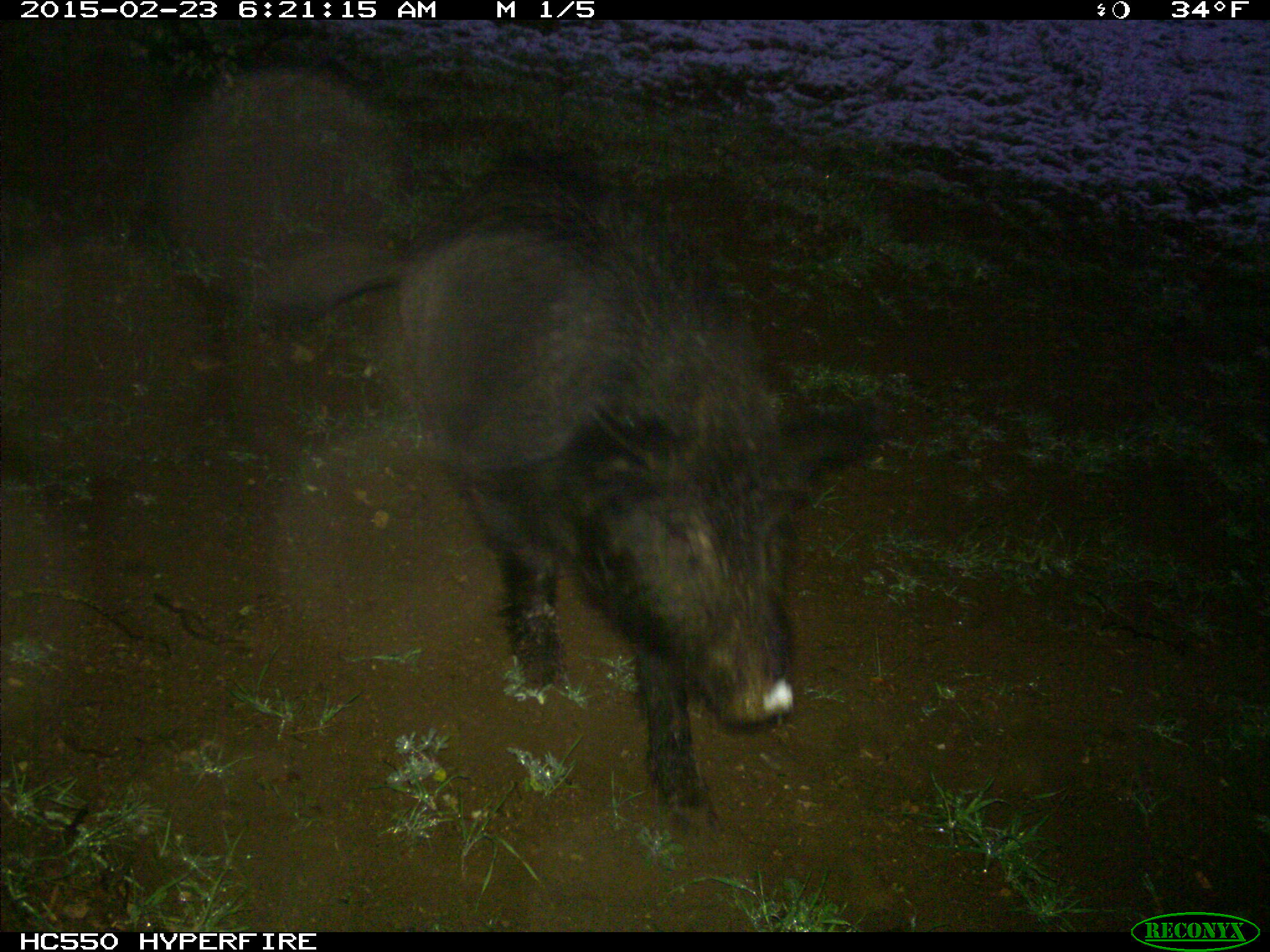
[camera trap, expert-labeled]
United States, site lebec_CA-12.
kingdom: Animalia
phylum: Chordata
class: Mammalia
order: Artiodactyla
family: Suidae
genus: Sus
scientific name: Sus scrofa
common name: wild boar